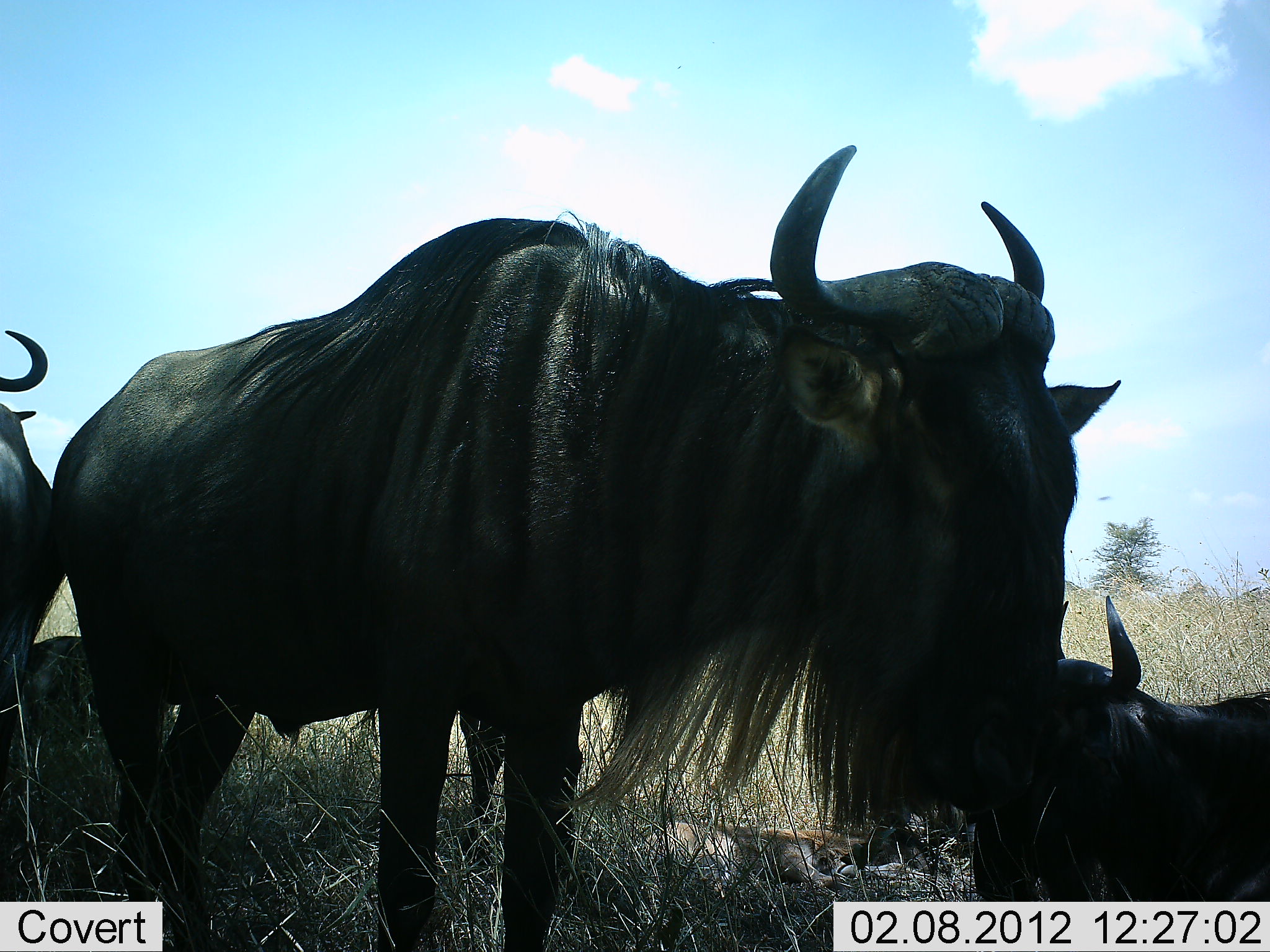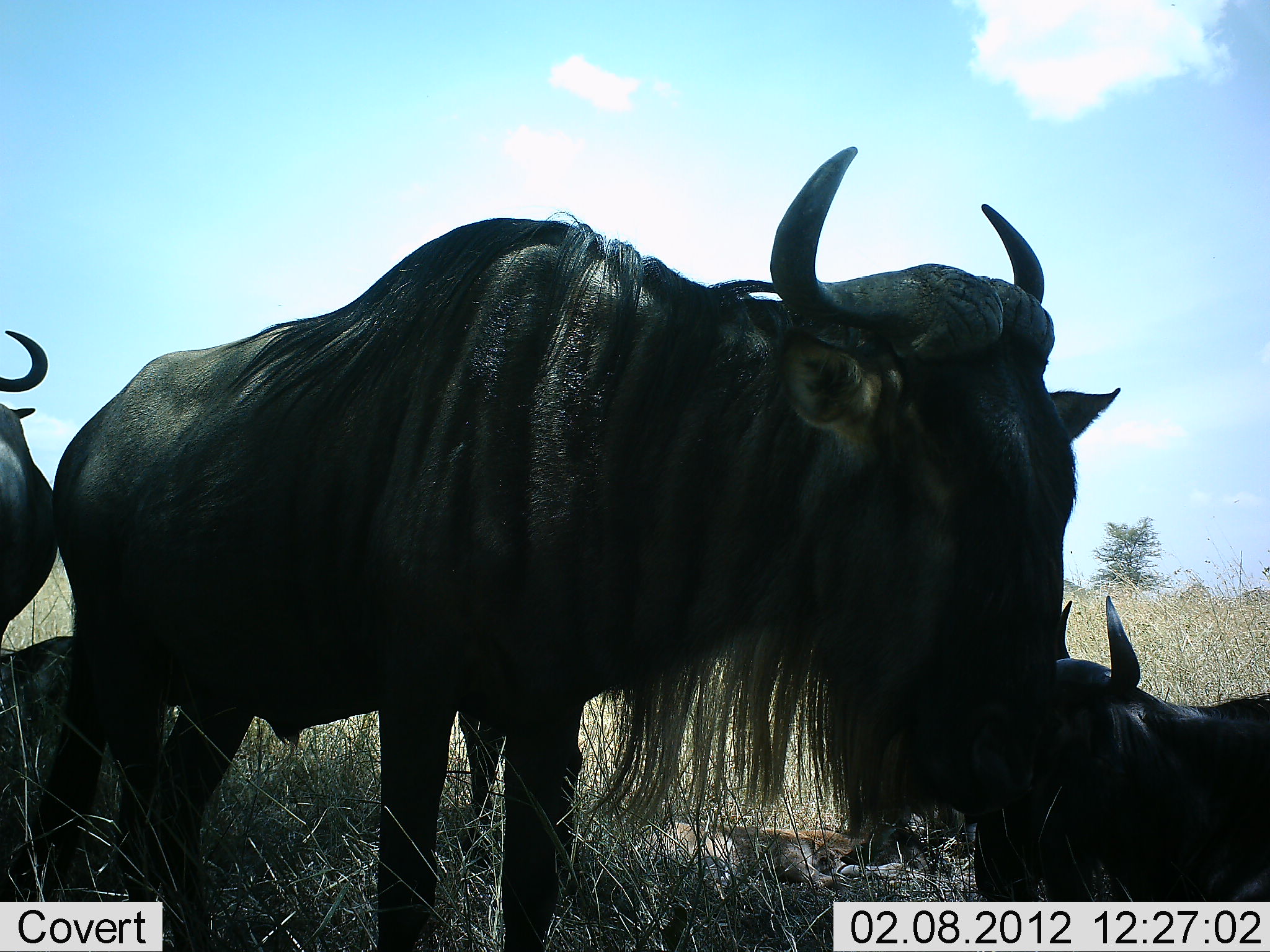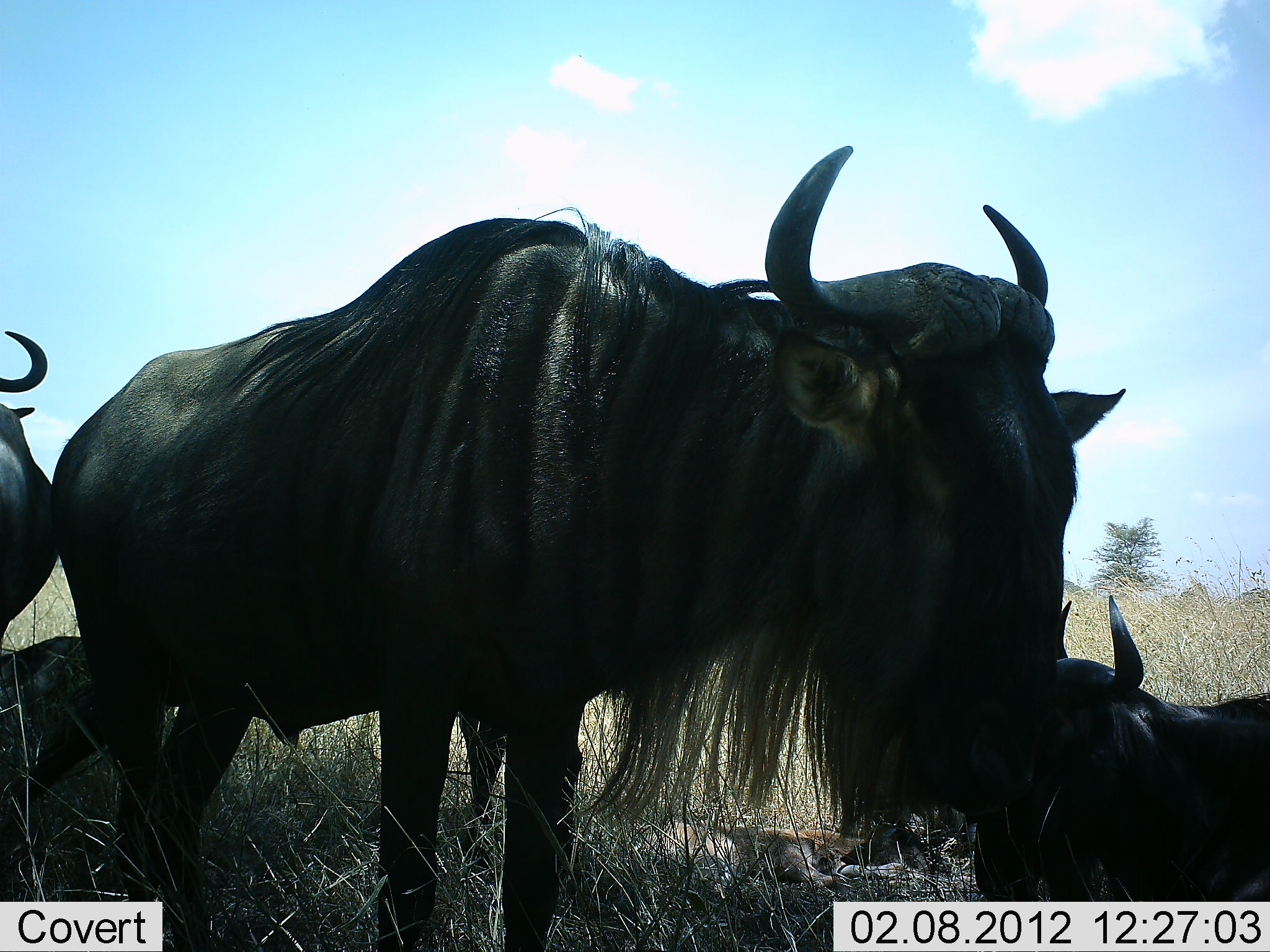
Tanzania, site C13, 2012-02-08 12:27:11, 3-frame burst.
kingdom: Animalia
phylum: Chordata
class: Mammalia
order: Artiodactyla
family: Bovidae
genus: Connochaetes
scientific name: Connochaetes taurinus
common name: blue wildebeest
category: wildebeest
Wildebeest (blue wildebeest) (Connochaetes taurinus), count 4. Behavior (volunteer vote fractions): standing 79%, resting 100%, moving 0%, interacting 0%. Young present (vote fraction): 16%. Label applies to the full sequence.